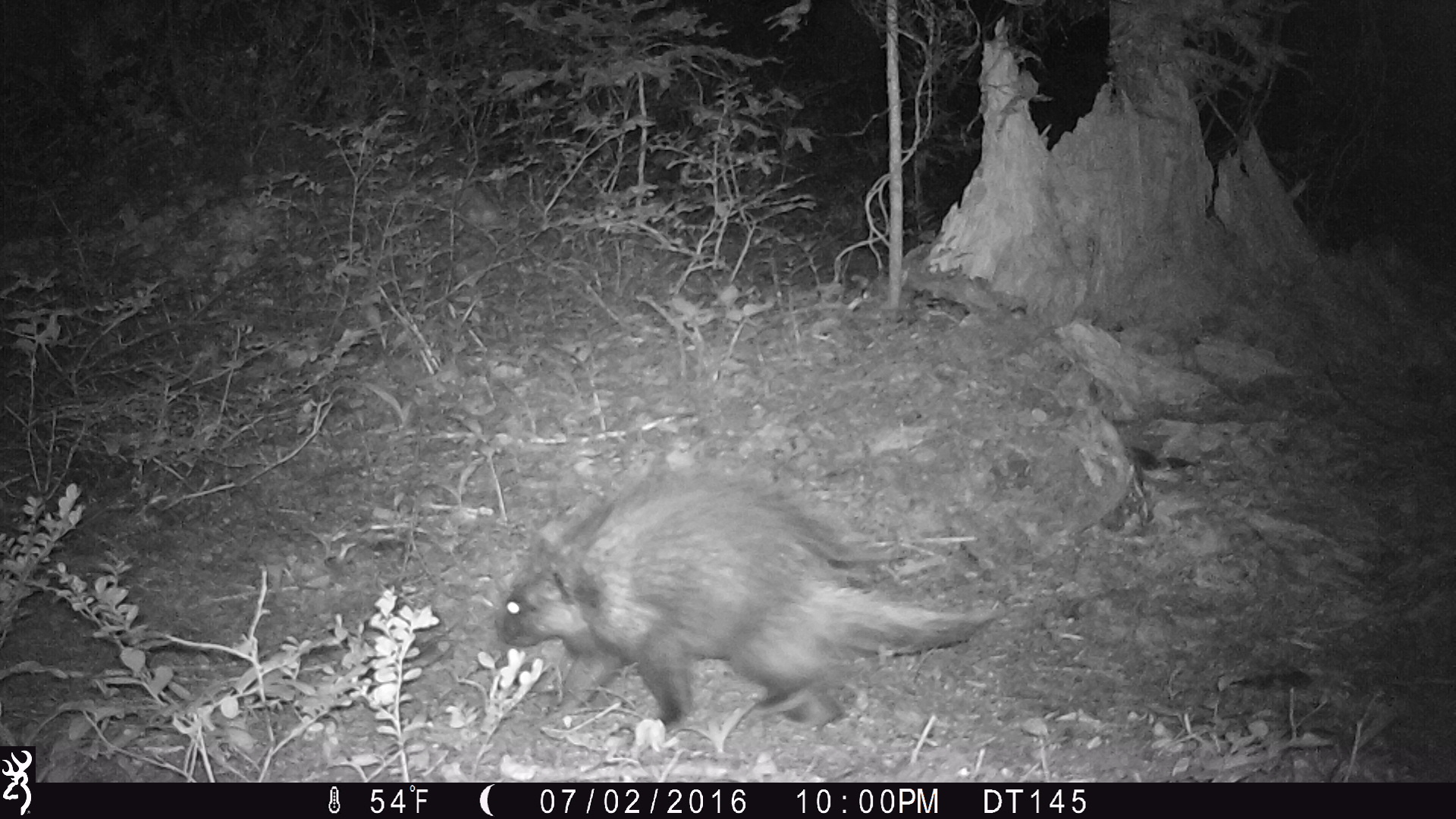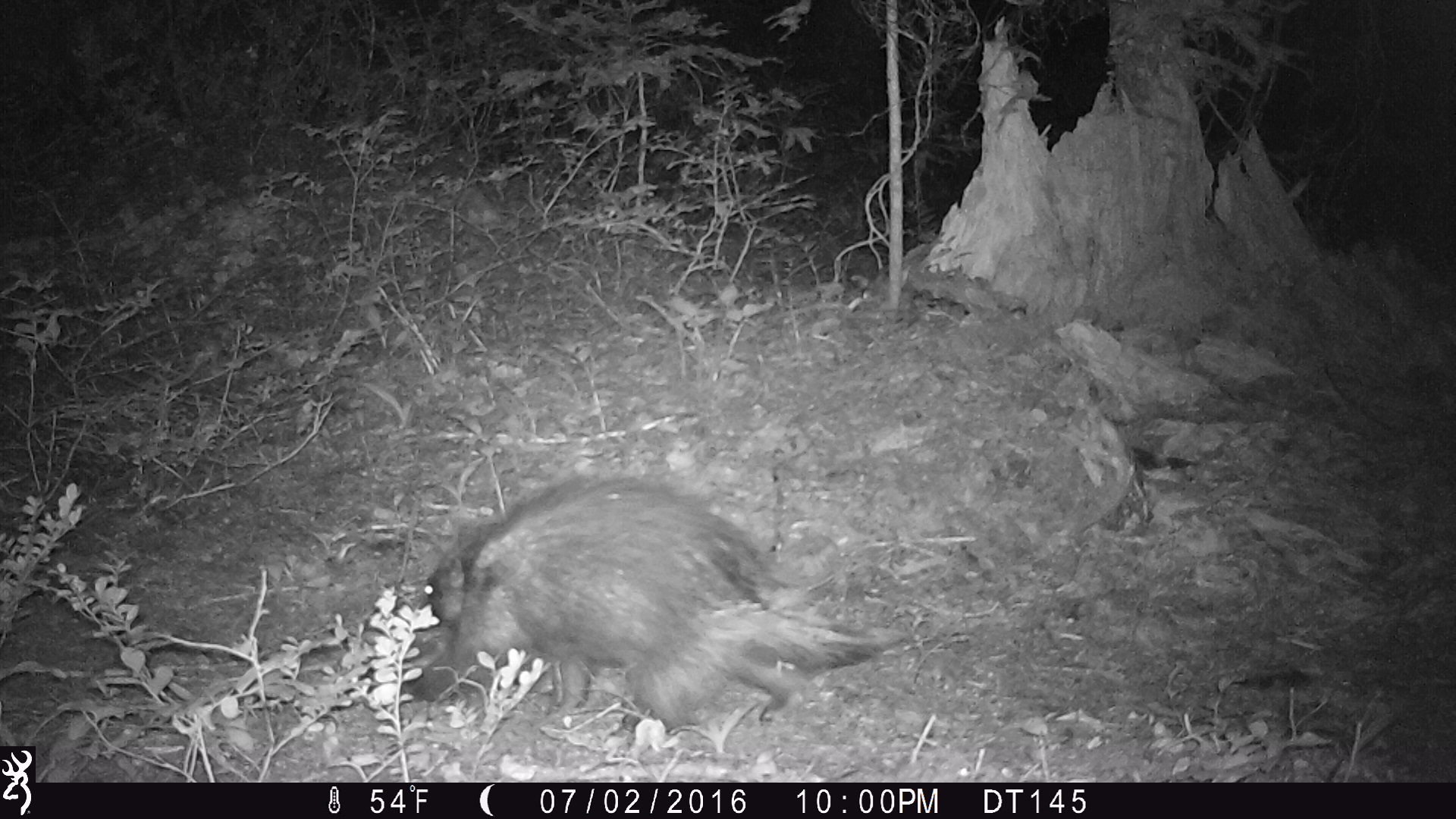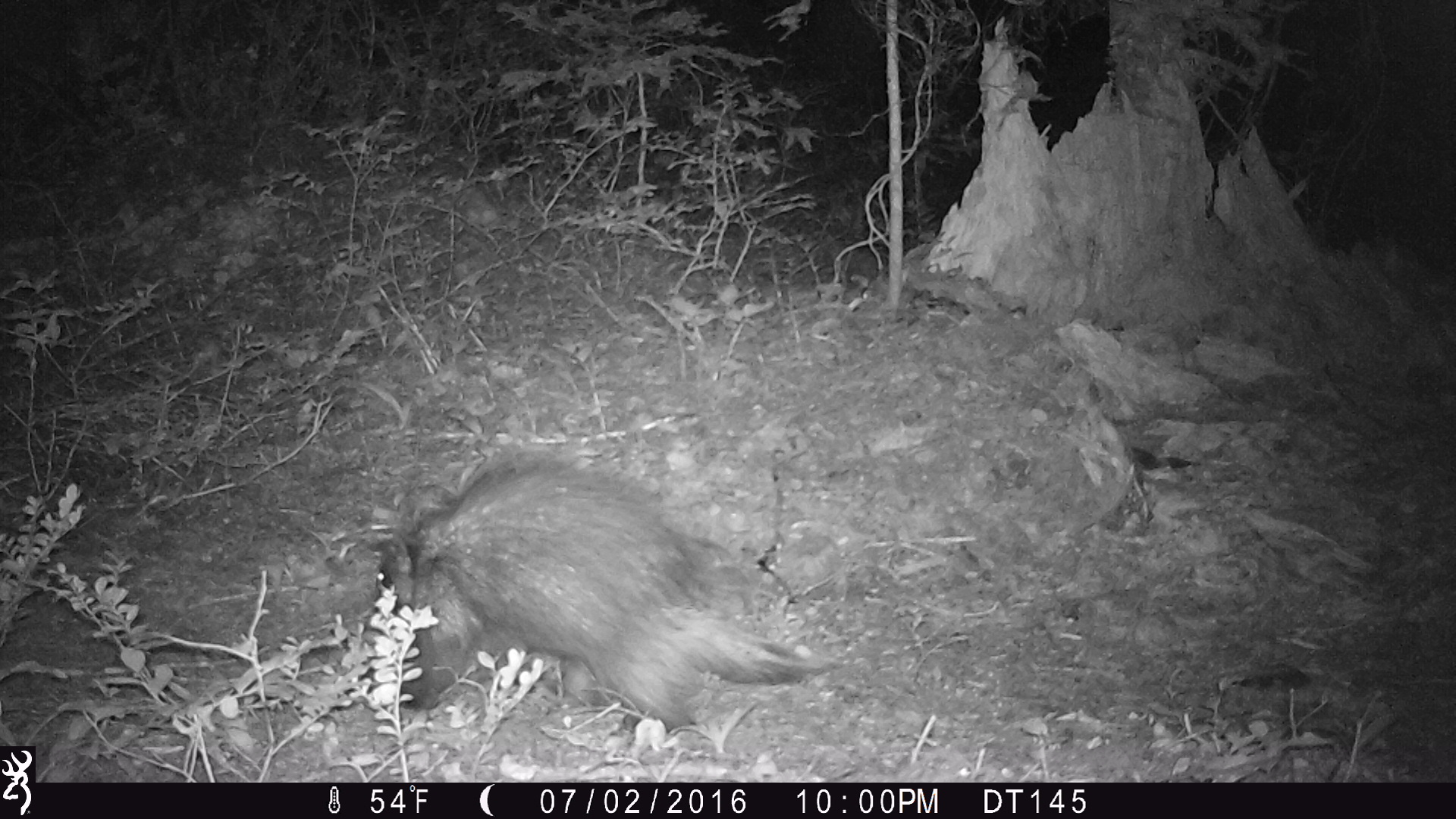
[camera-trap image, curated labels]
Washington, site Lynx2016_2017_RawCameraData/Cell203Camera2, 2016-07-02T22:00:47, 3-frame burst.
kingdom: Animalia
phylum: Chordata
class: Mammalia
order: Rodentia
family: Erethizontidae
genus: Erethizon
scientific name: Erethizon dorsatum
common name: north american porcupine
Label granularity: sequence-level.